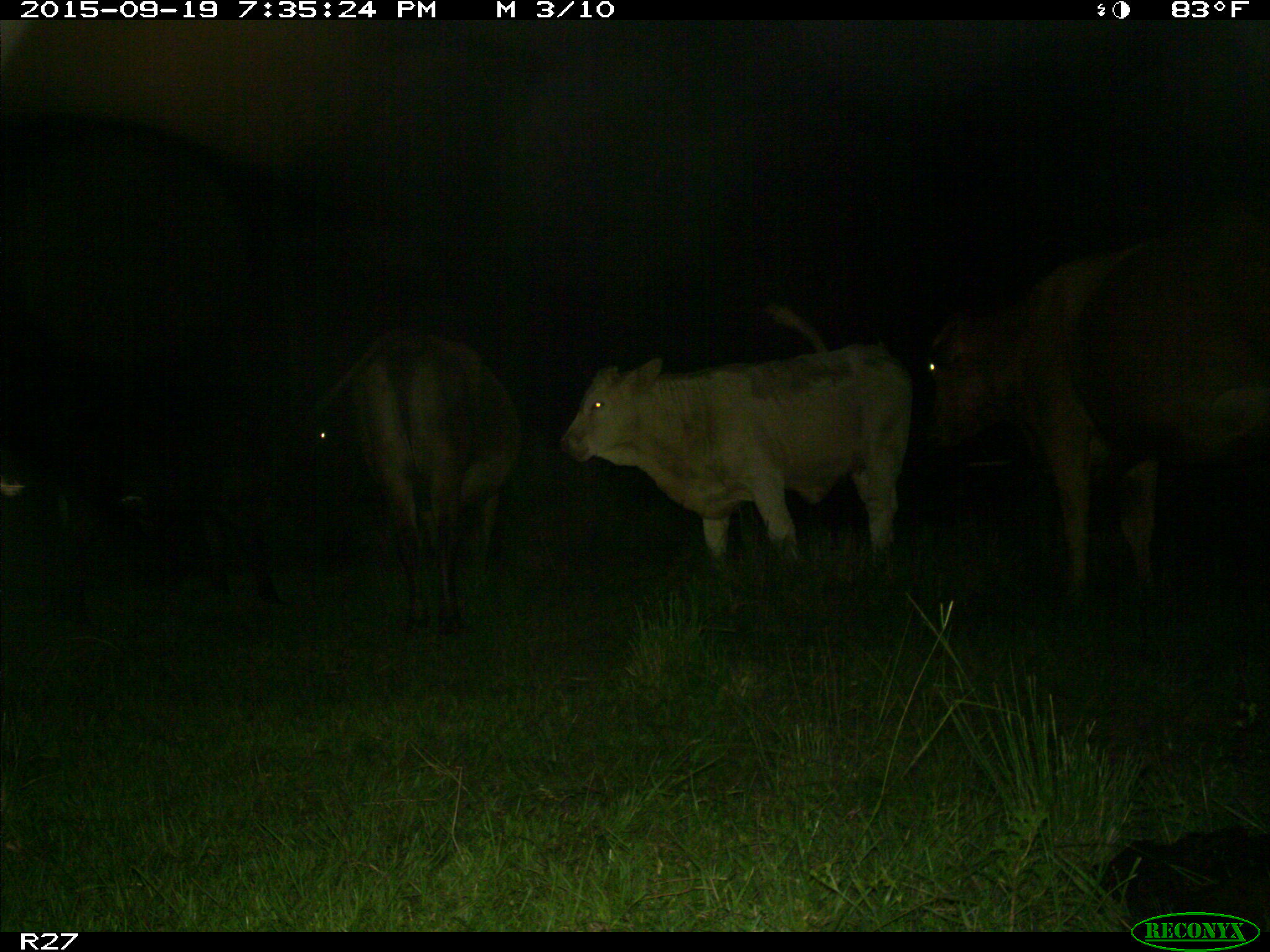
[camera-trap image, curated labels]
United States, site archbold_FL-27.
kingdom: Animalia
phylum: Chordata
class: Mammalia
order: Artiodactyla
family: Bovidae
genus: Bos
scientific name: Bos taurus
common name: domestic cow